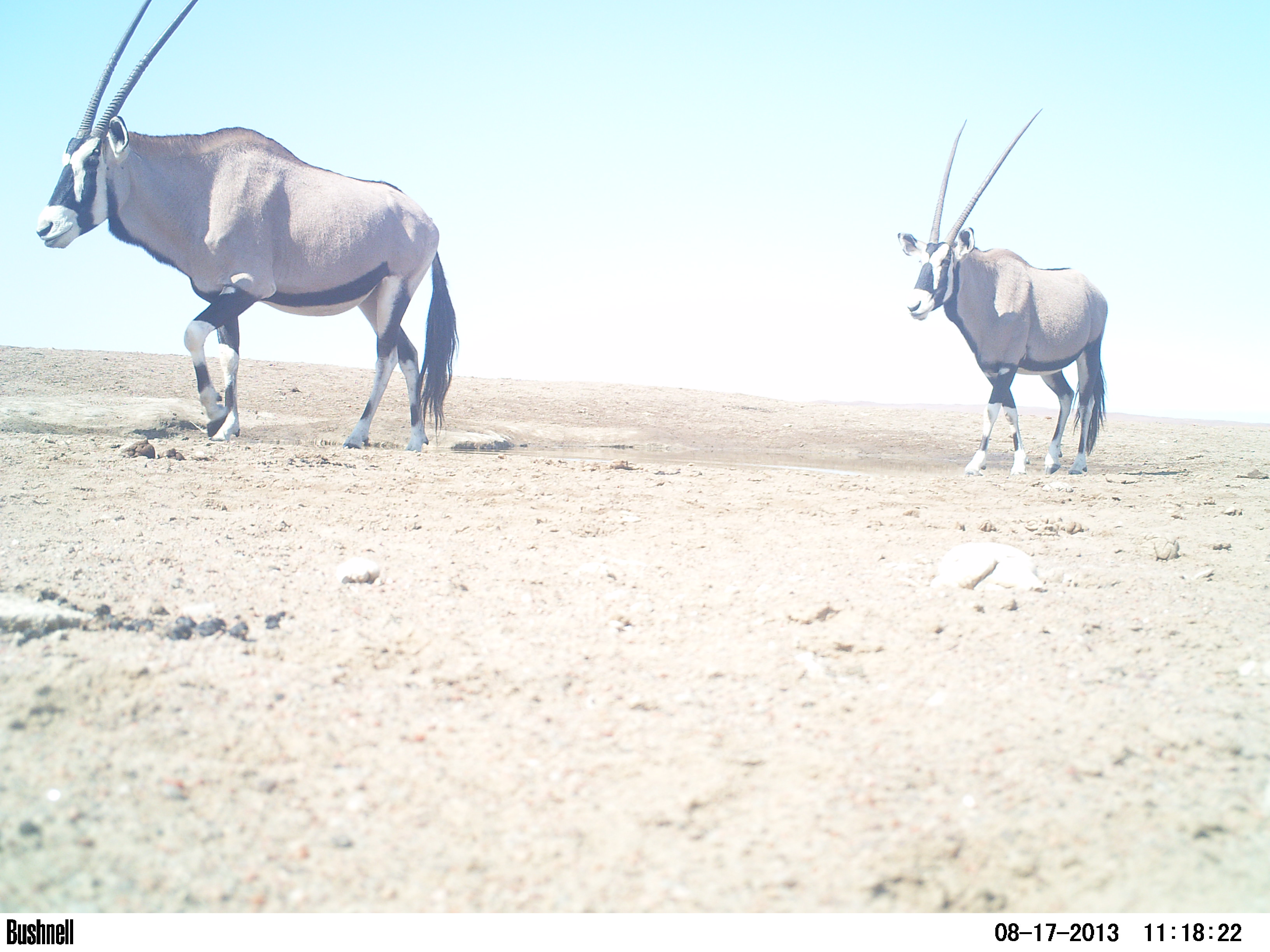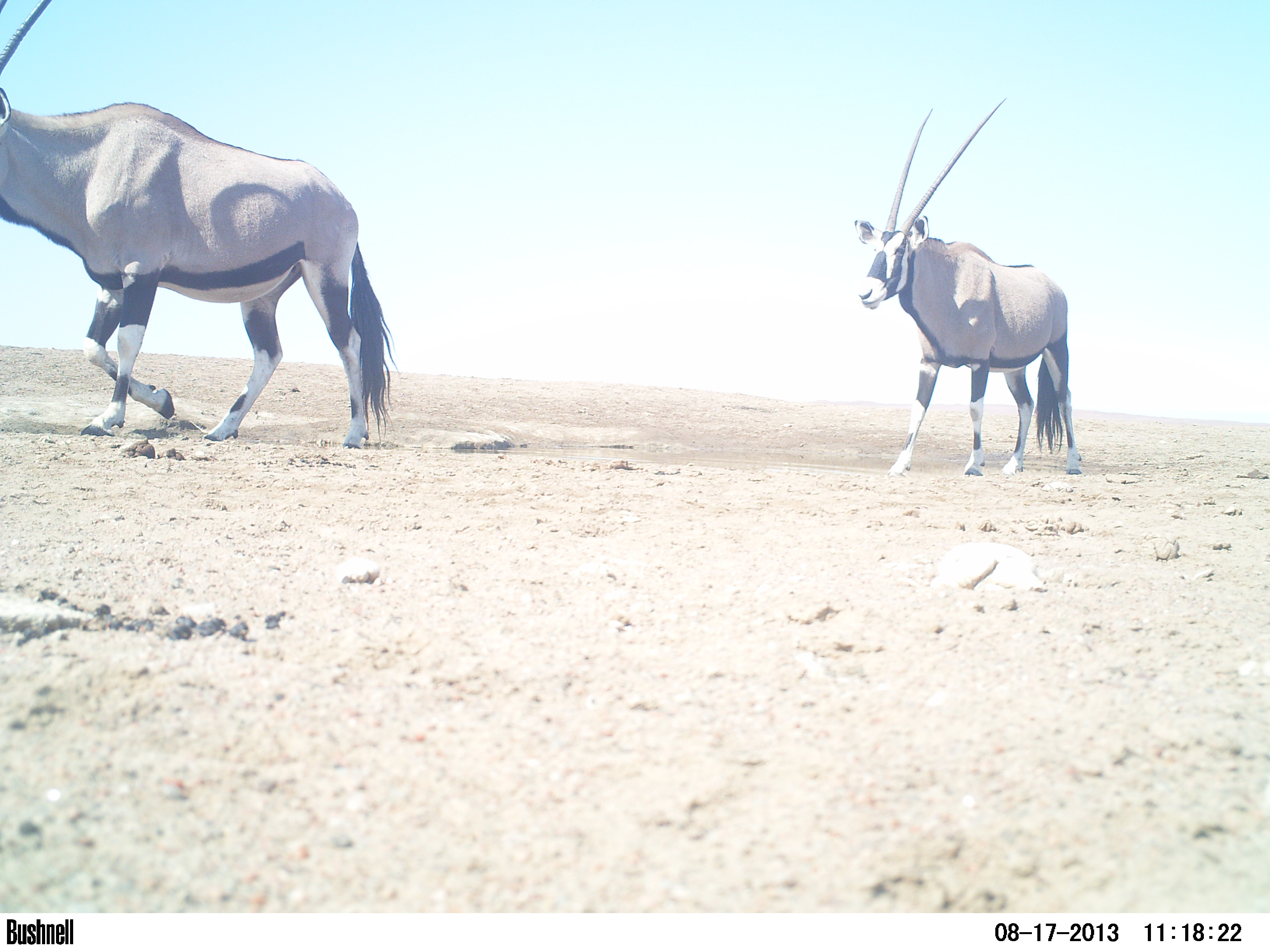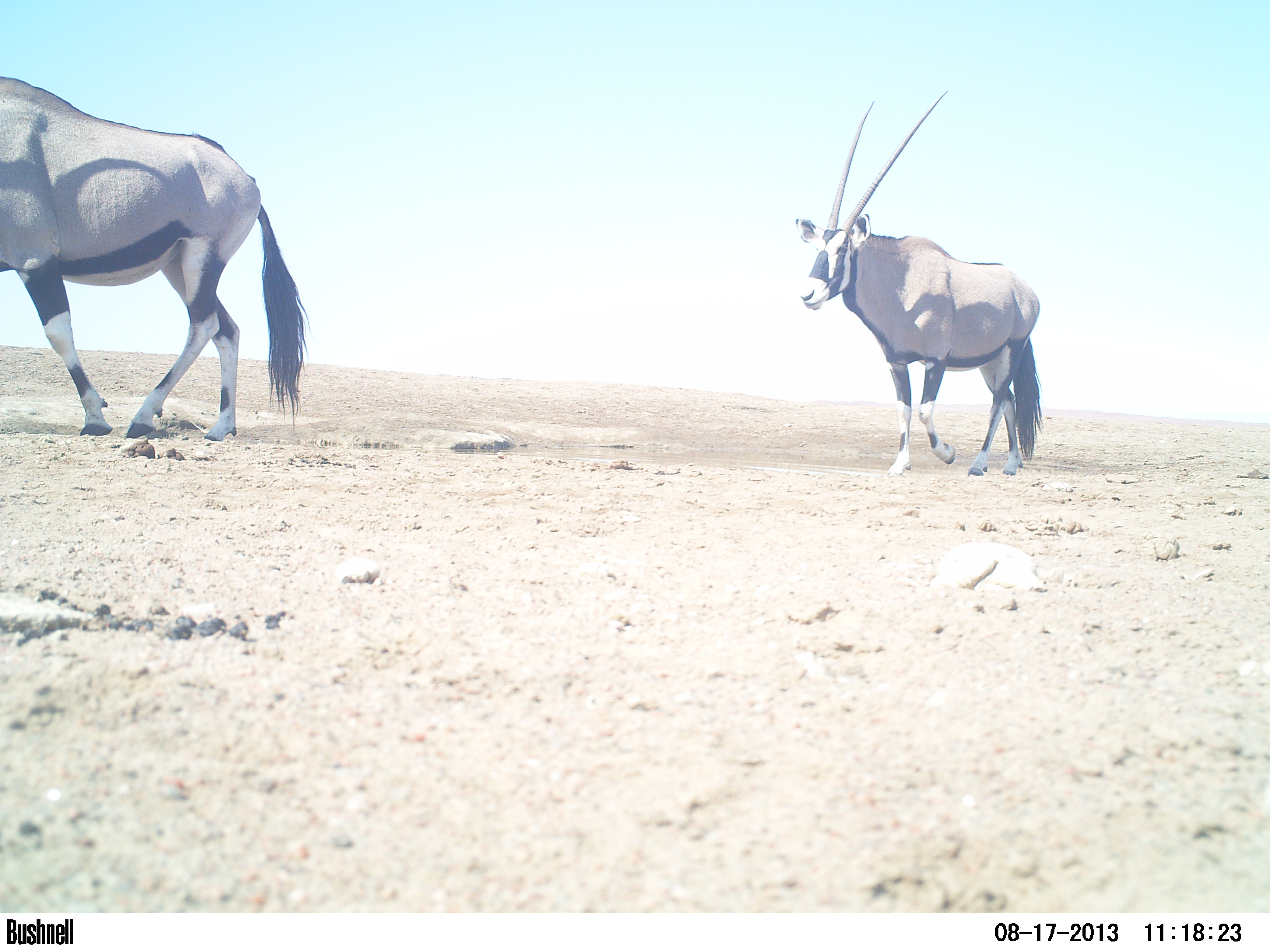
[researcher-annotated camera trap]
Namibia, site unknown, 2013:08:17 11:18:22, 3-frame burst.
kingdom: Animalia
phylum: Chordata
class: Mammalia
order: Artiodactyla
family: Bovidae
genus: Oryx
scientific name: Oryx gazella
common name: gemsbok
Oryx gazella (gemsbok).